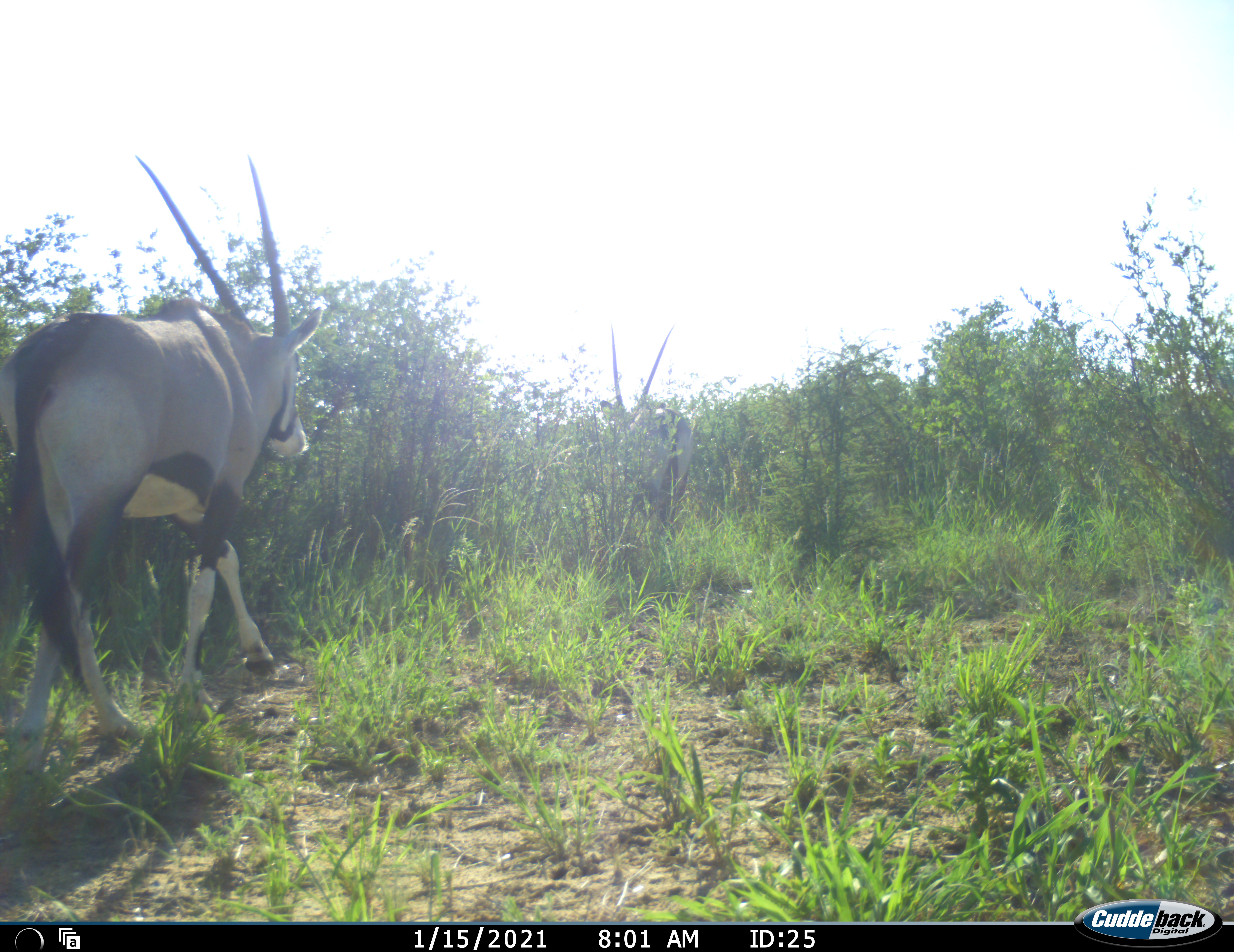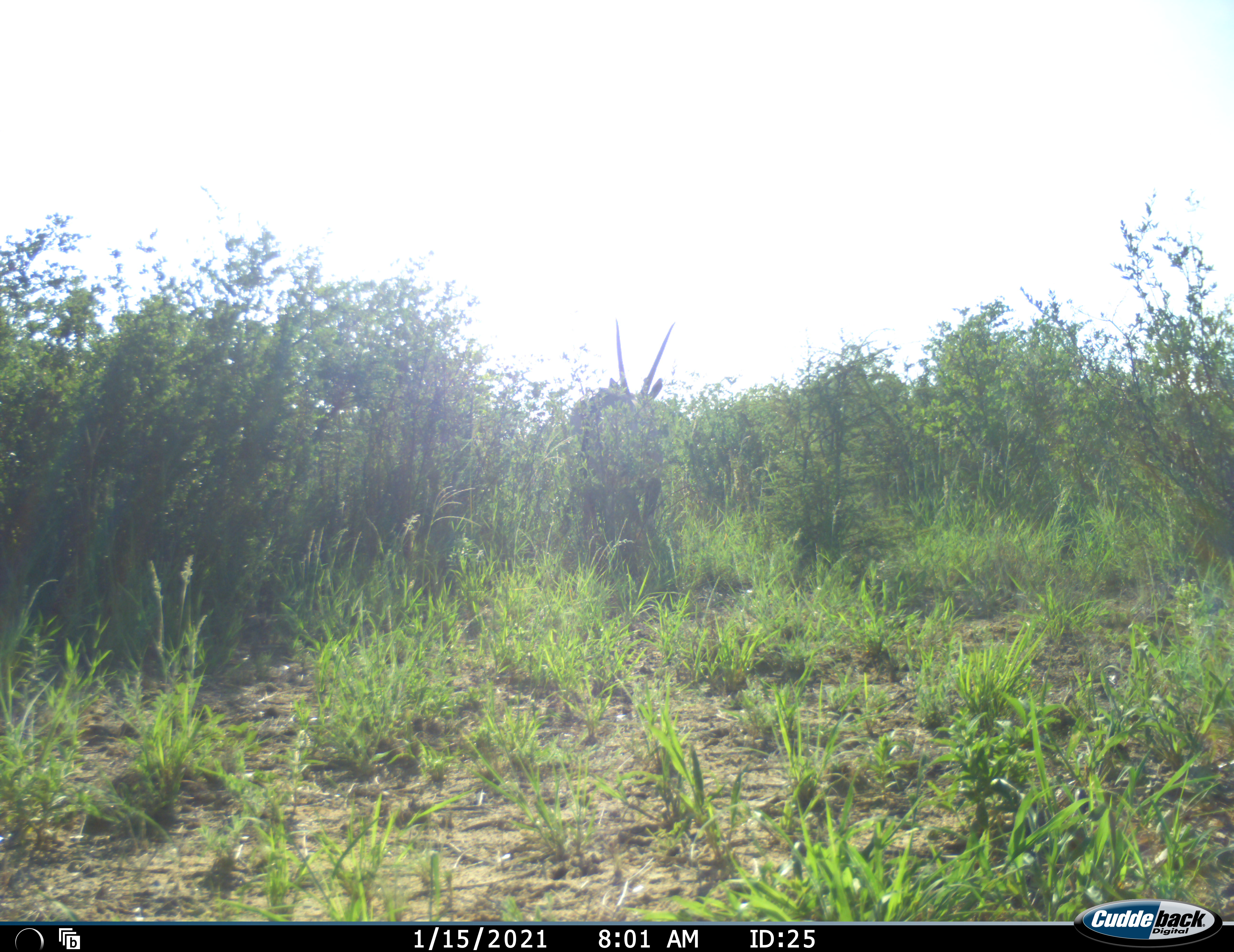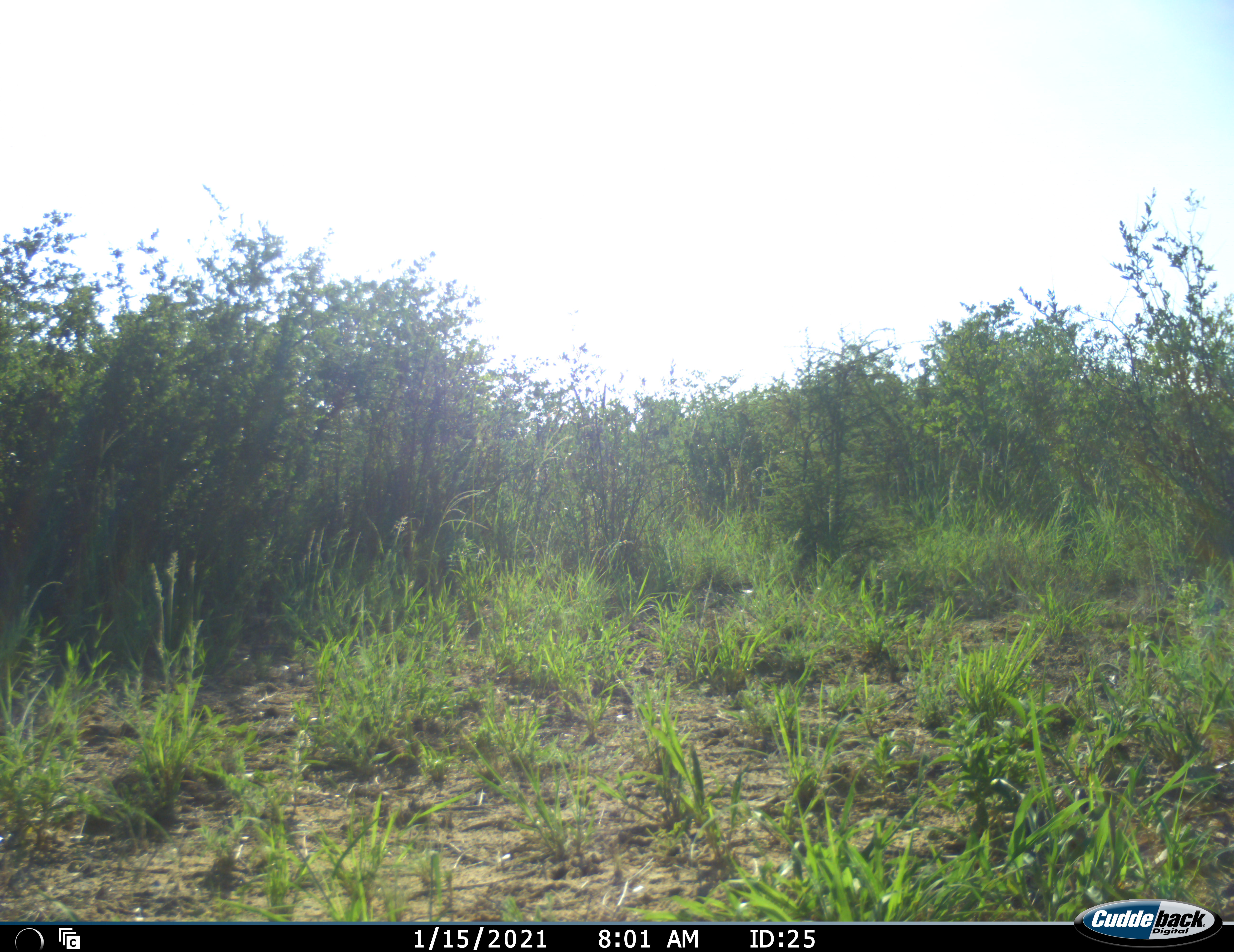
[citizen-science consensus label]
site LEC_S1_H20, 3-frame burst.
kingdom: Animalia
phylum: Chordata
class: Mammalia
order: Artiodactyla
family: Bovidae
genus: Oryx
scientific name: Oryx gazella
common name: gemsbok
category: oryx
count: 2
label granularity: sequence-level